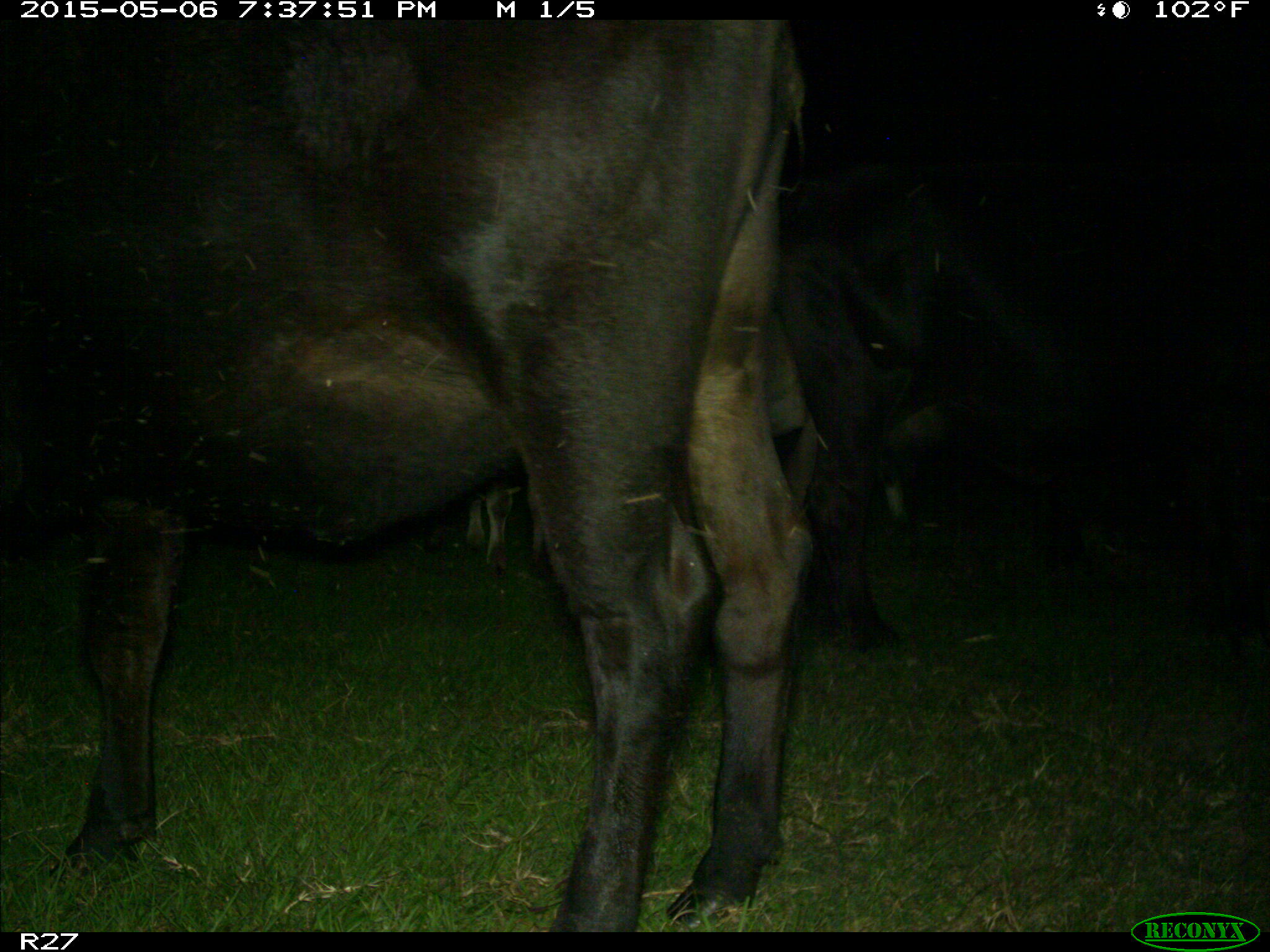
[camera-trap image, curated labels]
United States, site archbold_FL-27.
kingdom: Animalia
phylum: Chordata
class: Mammalia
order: Artiodactyla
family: Bovidae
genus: Bos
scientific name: Bos taurus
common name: domestic cow